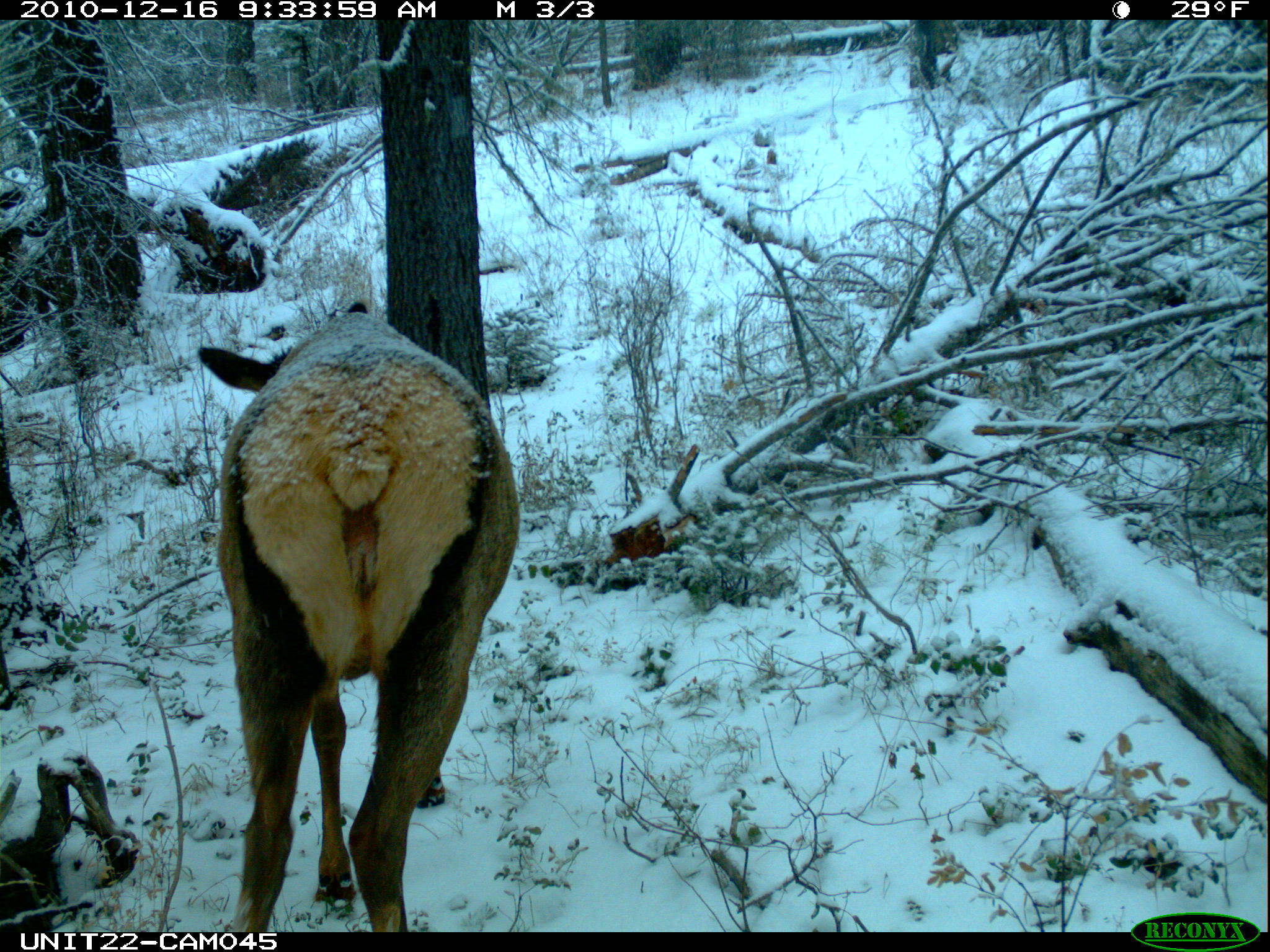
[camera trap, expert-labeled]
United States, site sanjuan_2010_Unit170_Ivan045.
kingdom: Animalia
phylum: Chordata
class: Mammalia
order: Artiodactyla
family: Cervidae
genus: Cervus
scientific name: Cervus elaphus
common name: red deer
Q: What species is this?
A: Cervus elaphus (red deer).